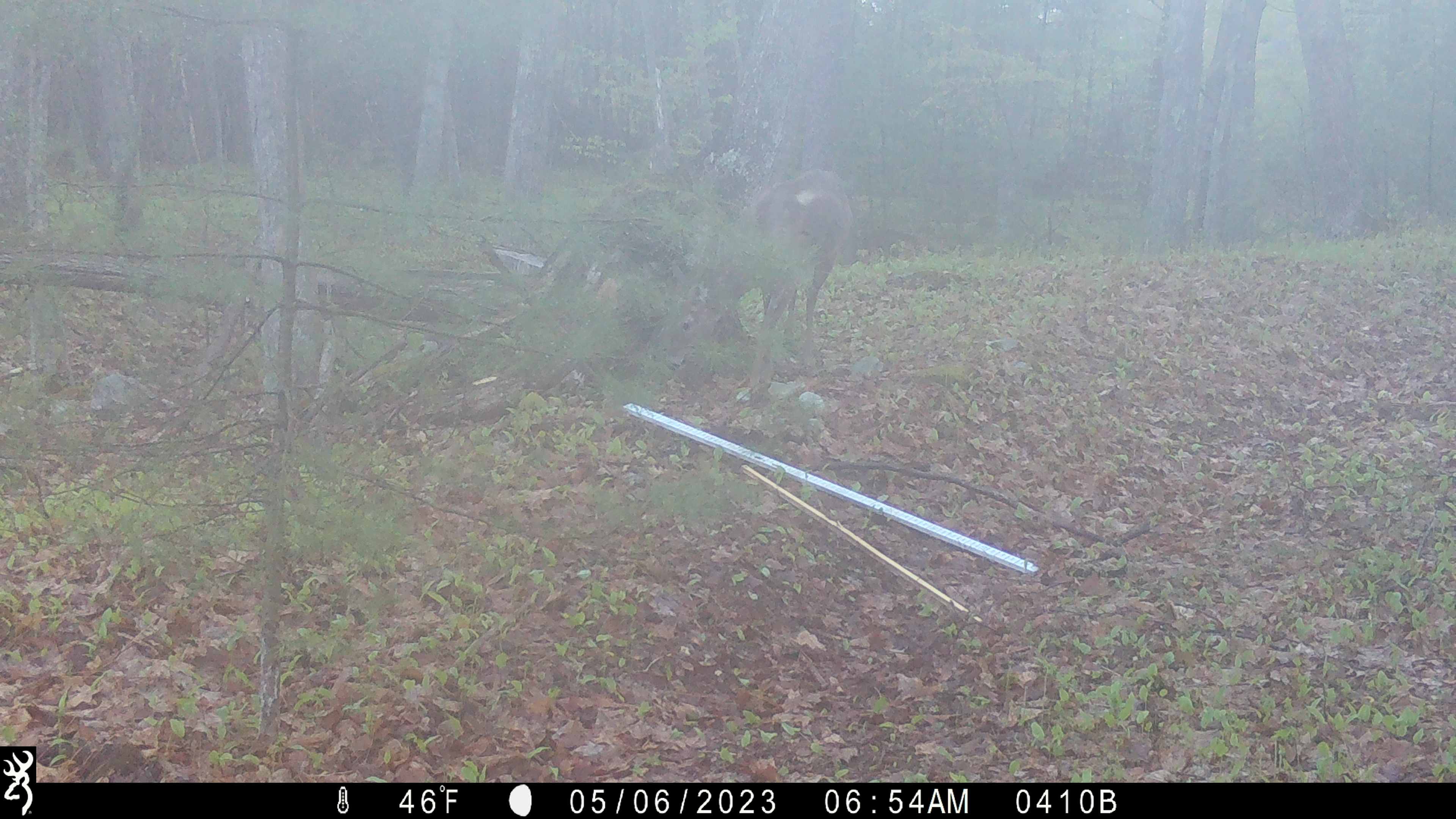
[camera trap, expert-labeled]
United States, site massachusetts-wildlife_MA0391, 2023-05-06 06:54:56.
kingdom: Animalia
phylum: Chordata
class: Mammalia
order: Artiodactyla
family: Cervidae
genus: Odocoileus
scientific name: Odocoileus virginianus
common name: white-tailed deer